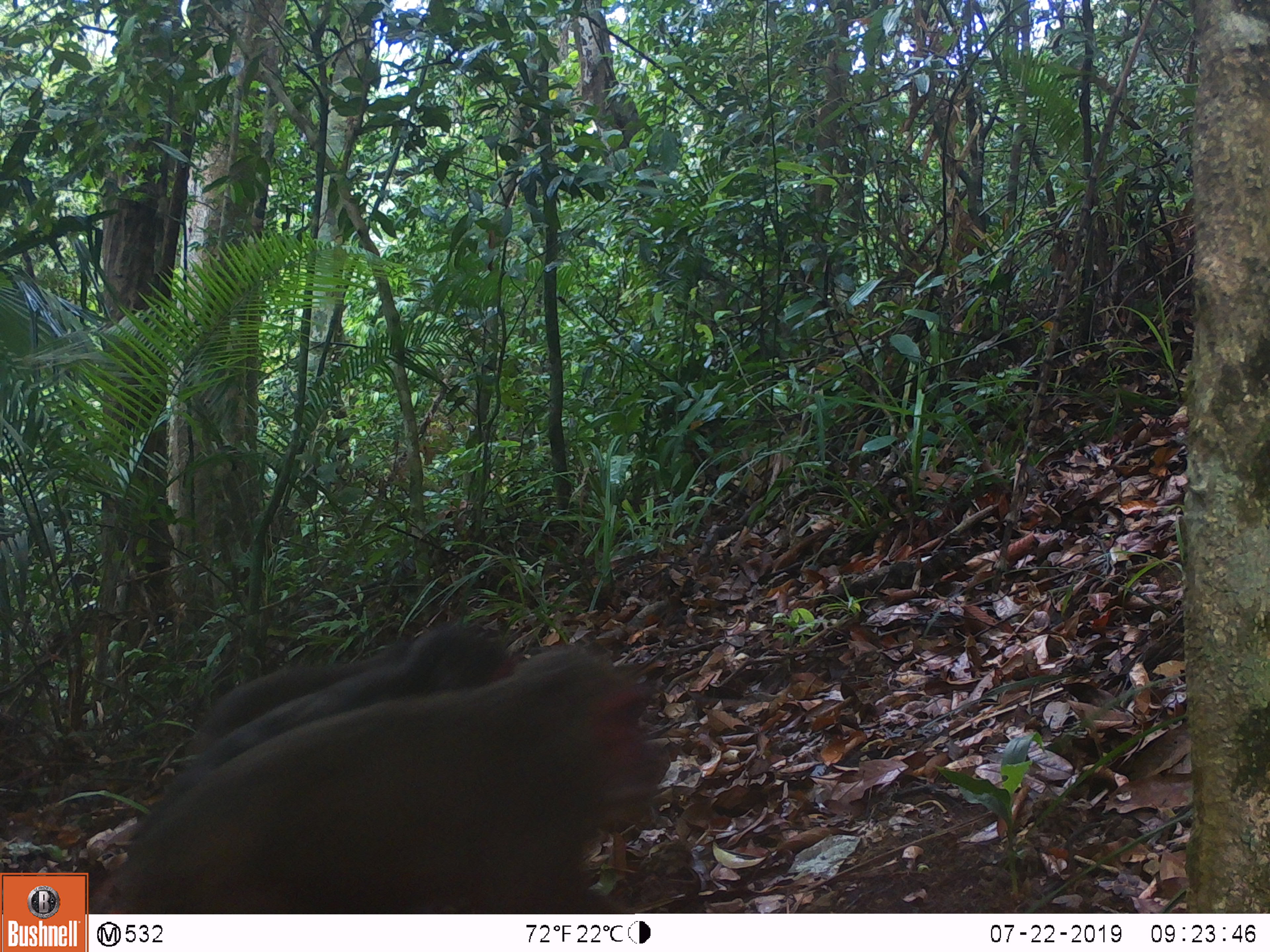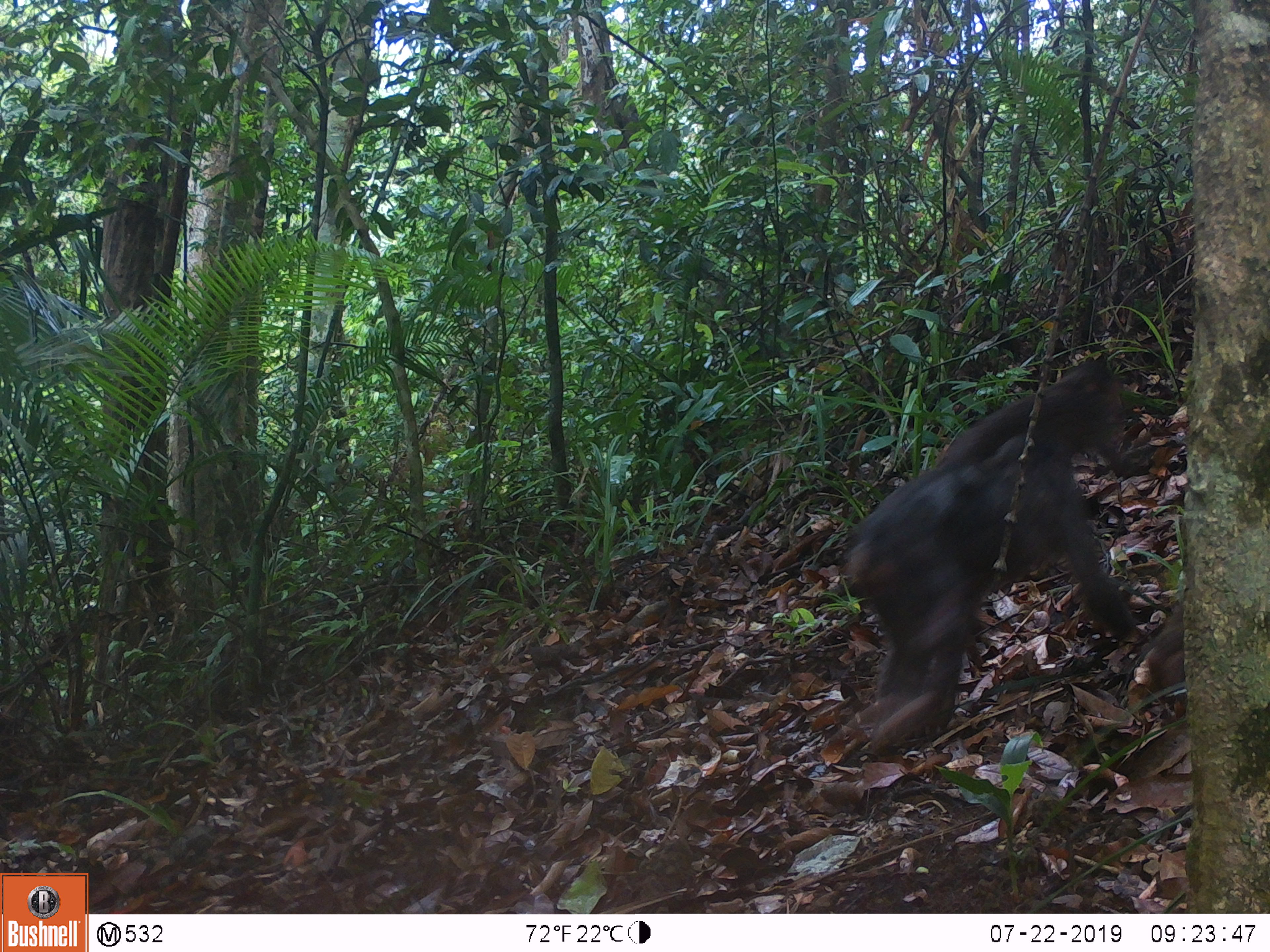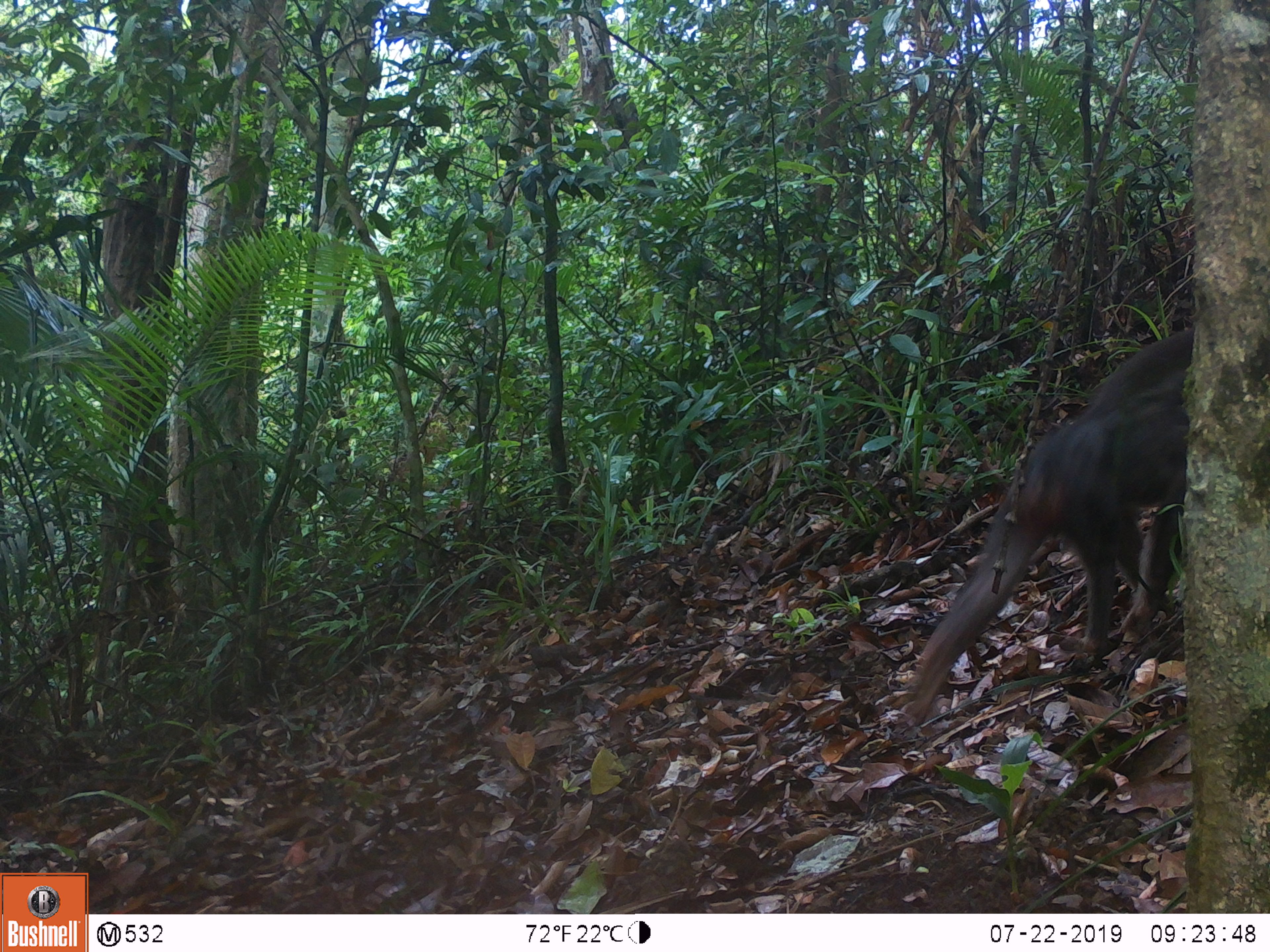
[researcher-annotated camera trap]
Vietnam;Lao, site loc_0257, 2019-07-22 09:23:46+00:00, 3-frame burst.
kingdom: Animalia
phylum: Chordata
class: Mammalia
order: Primates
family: Cercopithecidae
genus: Macaca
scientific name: Macaca arctoides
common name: stump-tailed macaque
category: stump tailed macaque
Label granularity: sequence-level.